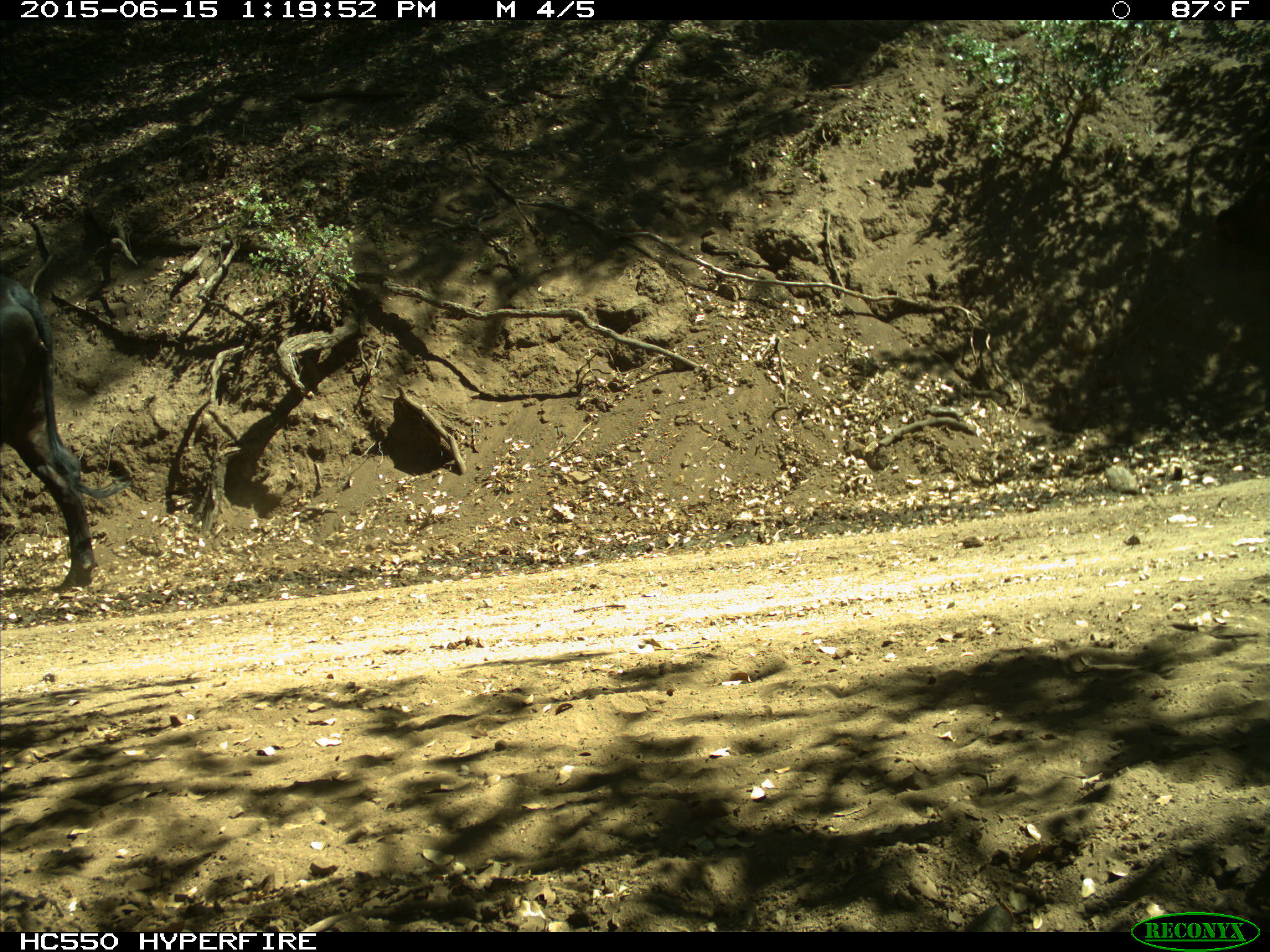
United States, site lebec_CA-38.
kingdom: Animalia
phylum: Chordata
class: Mammalia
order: Artiodactyla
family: Bovidae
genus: Bos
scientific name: Bos taurus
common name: domestic cow